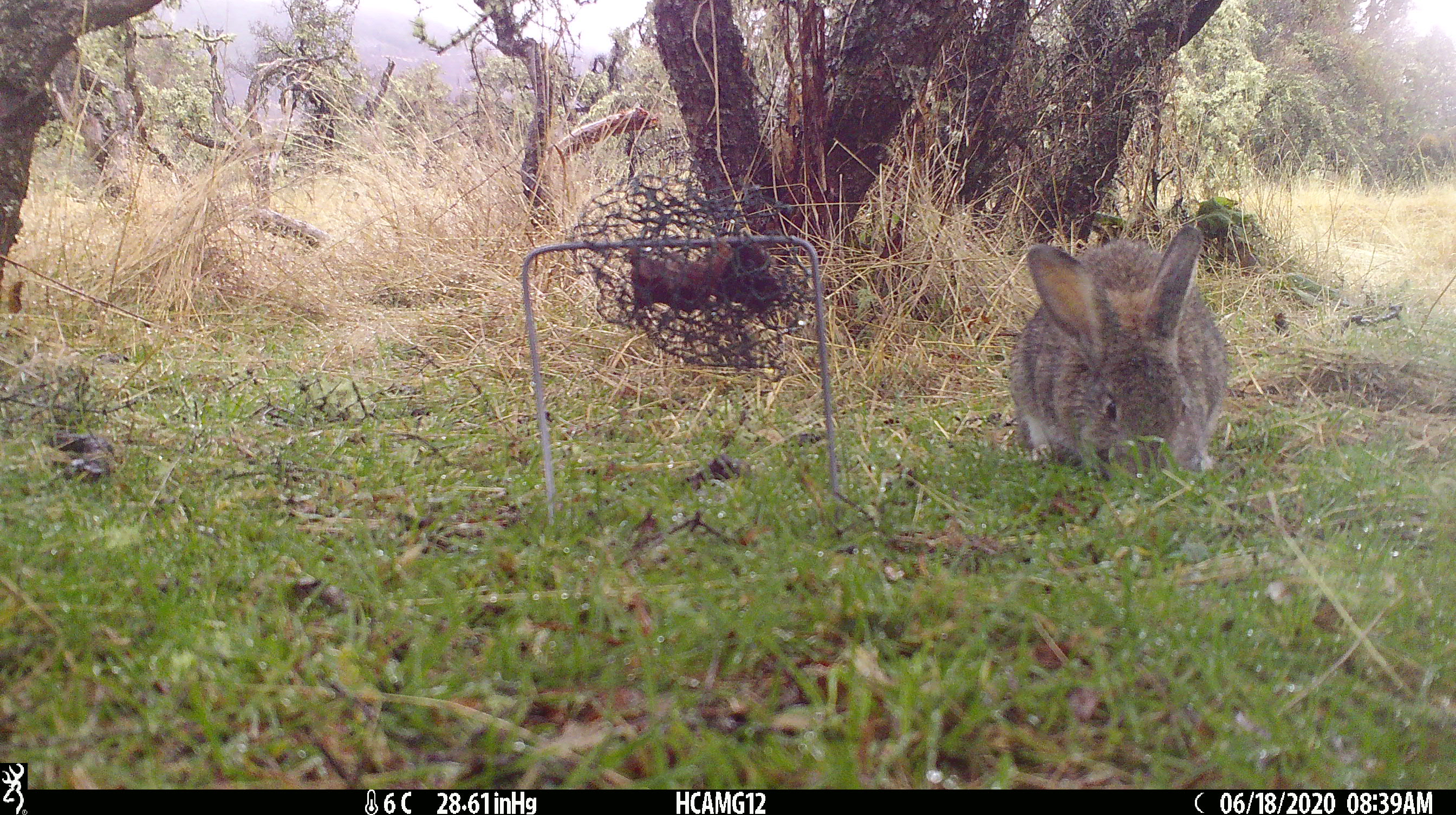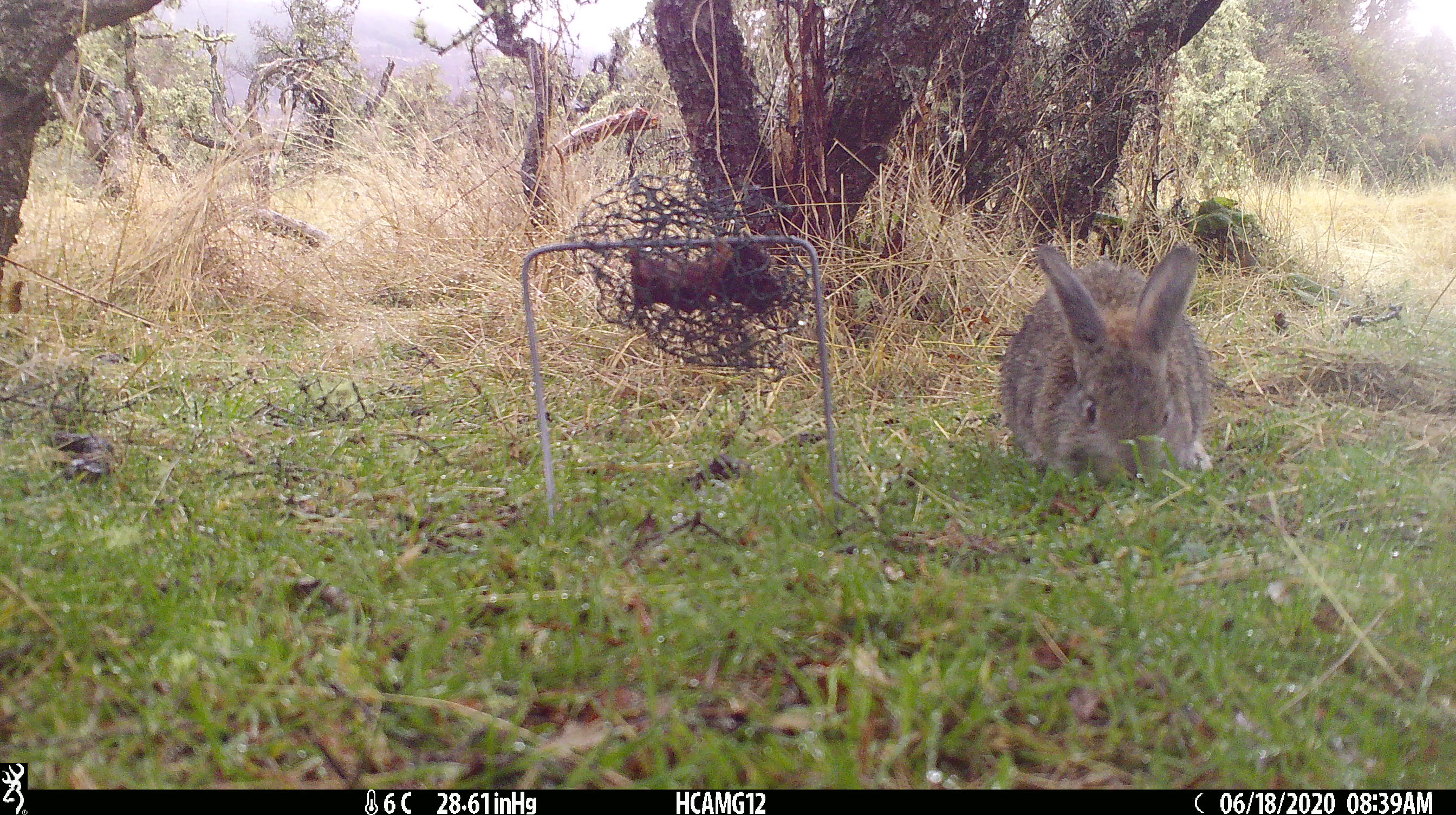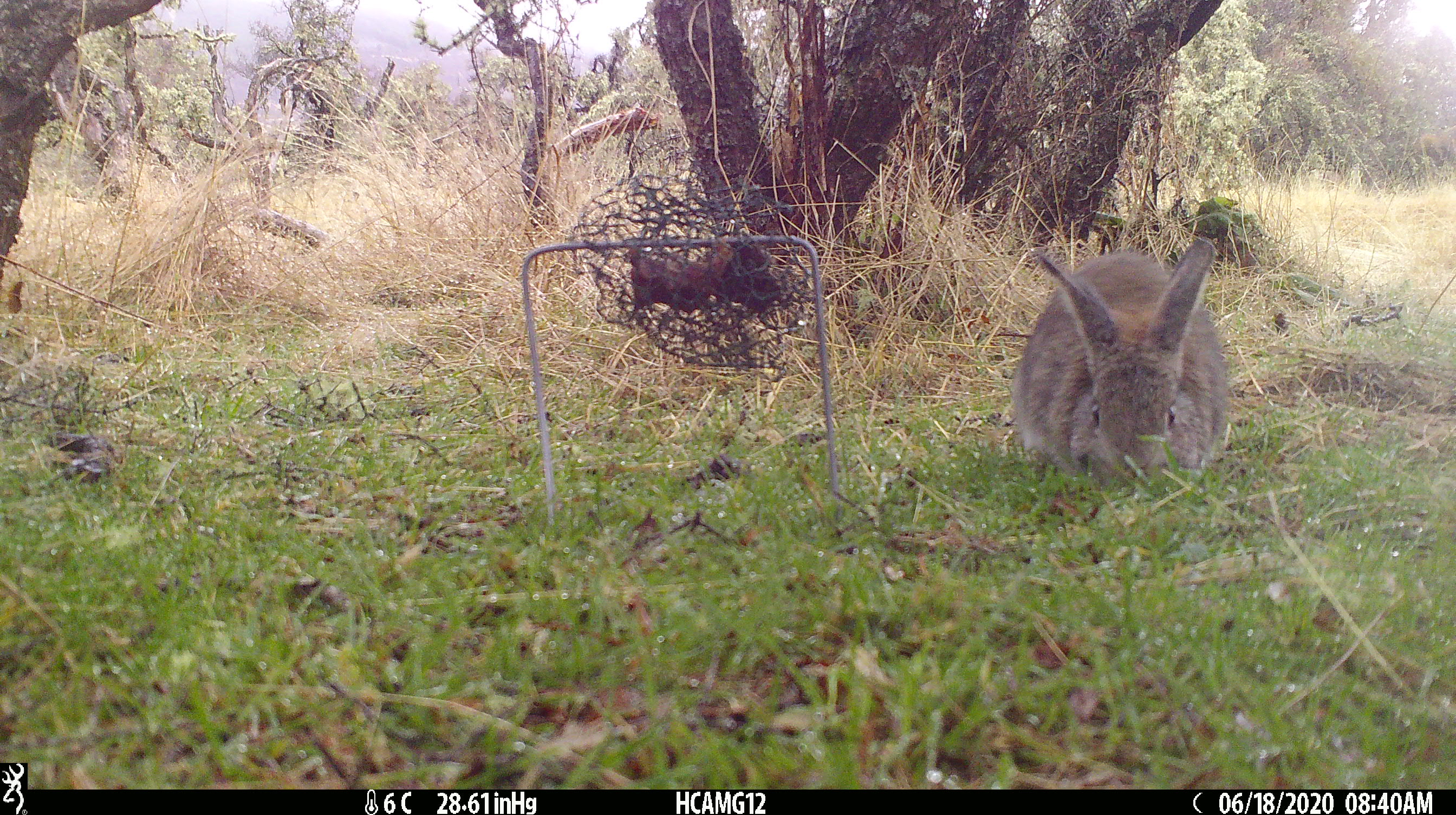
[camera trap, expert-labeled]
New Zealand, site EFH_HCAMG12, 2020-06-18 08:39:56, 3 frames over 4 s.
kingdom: Animalia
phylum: Chordata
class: Mammalia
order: Lagomorpha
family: Leporidae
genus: Oryctolagus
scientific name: Oryctolagus cuniculus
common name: european rabbit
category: rabbit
Rabbit (european rabbit) (Oryctolagus cuniculus).